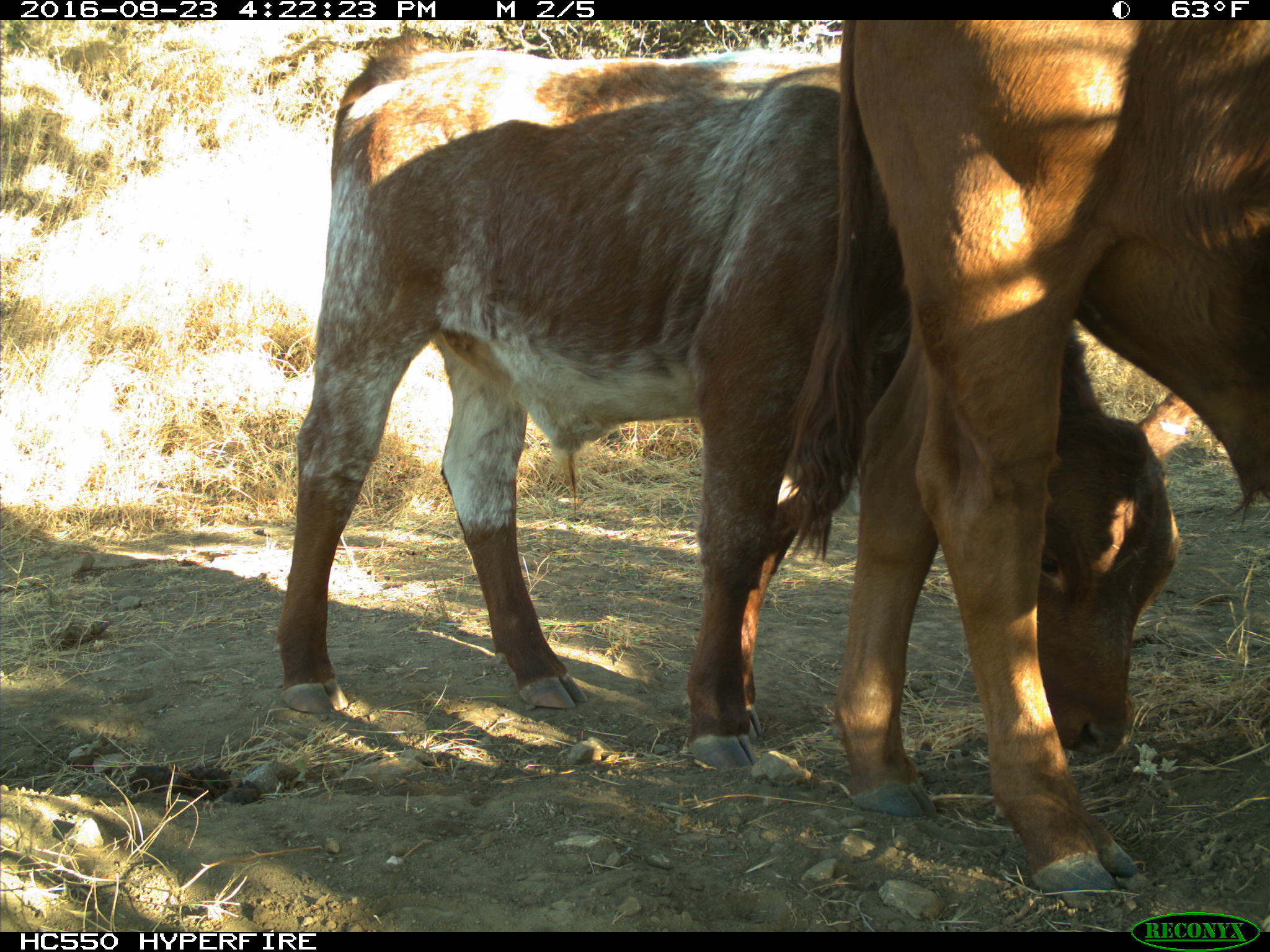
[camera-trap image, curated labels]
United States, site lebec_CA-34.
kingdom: Animalia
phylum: Chordata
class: Mammalia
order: Artiodactyla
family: Bovidae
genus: Bos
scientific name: Bos taurus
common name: domestic cow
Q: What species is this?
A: Bos taurus (domestic cow).